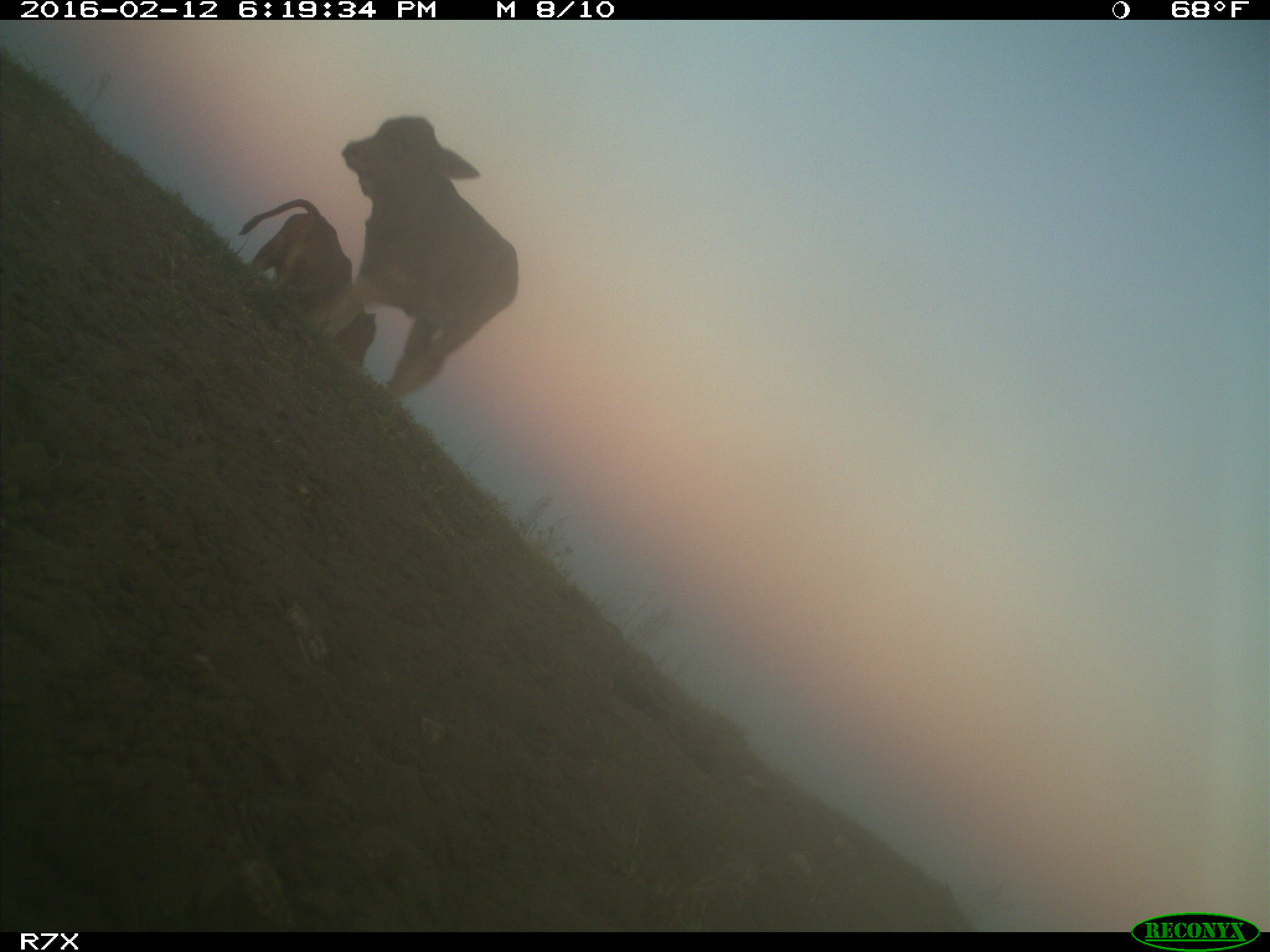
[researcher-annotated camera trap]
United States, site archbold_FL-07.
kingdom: Animalia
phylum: Chordata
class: Mammalia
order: Artiodactyla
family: Bovidae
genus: Bos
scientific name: Bos taurus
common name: domestic cow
Bos taurus (domestic cow).